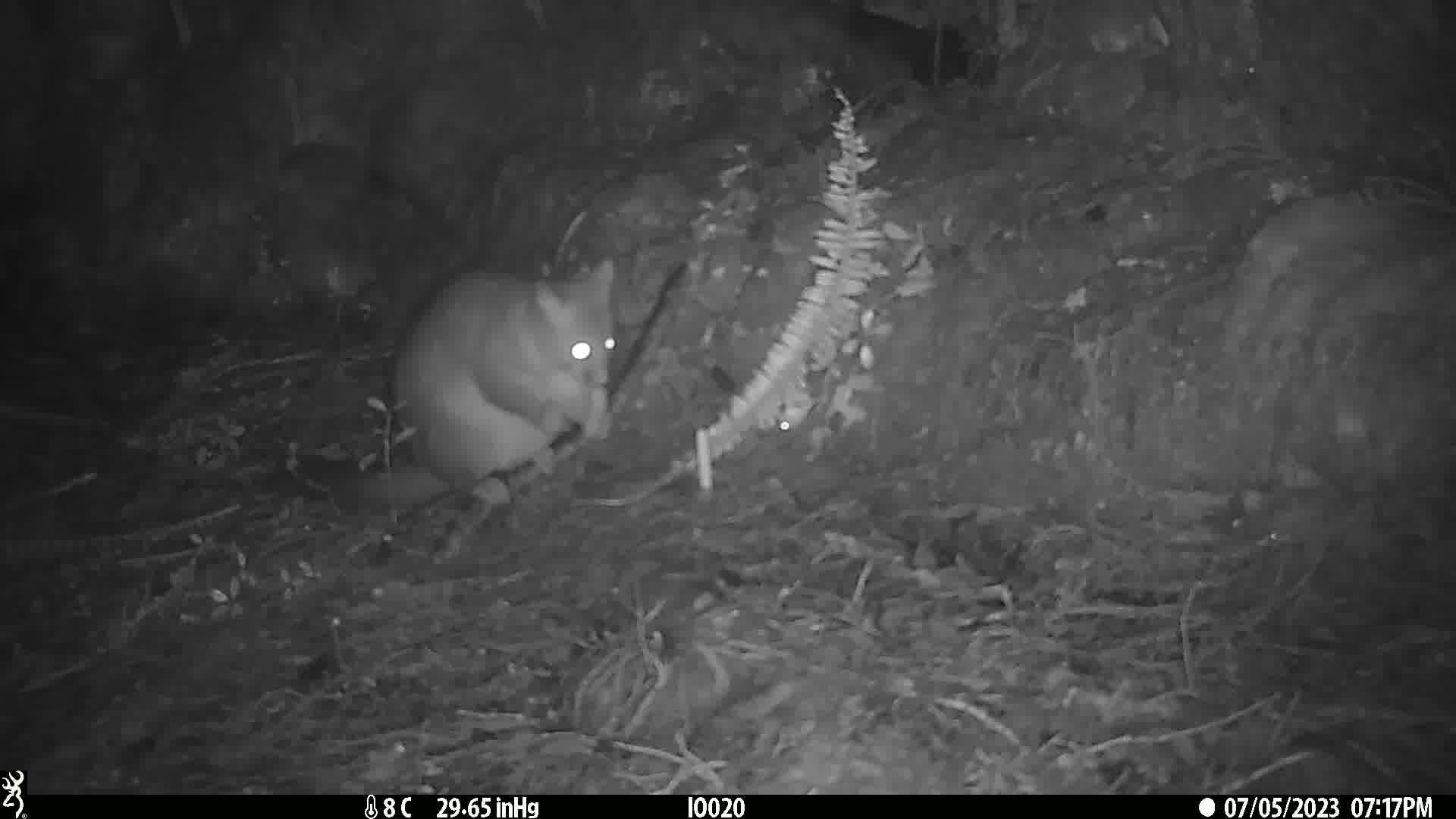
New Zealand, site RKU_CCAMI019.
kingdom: Animalia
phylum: Chordata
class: Mammalia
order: Diprotodontia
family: Phalangeridae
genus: Trichosurus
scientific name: Trichosurus vulpecula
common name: common brushtail possum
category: possum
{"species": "possum (common brushtail possum) (Trichosurus vulpecula)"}